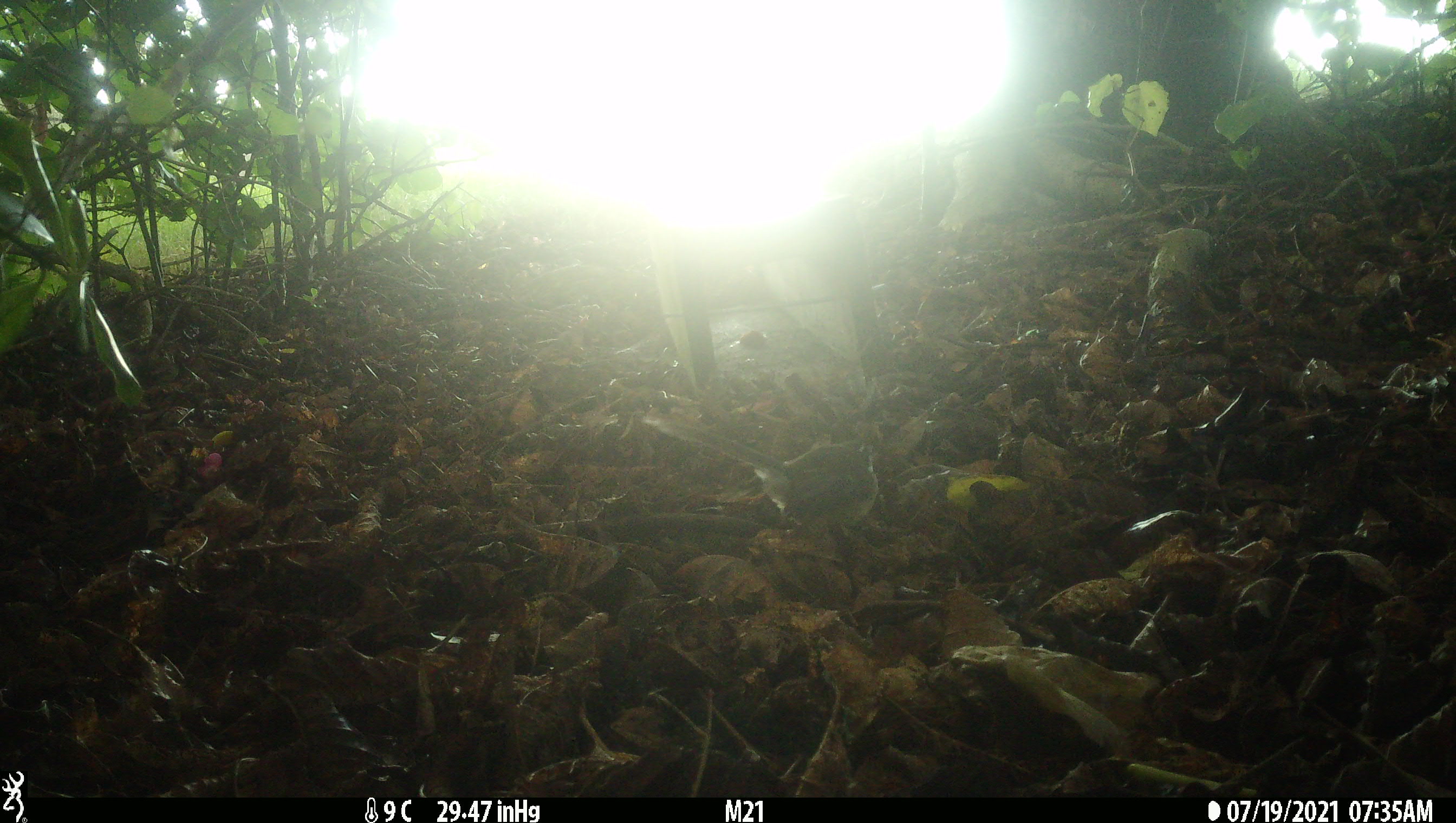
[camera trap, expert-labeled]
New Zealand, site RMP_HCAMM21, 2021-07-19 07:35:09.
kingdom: Animalia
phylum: Chordata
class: Aves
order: Passeriformes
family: Rhipiduridae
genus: Rhipidura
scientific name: Rhipidura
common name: fantails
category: fantail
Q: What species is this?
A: Fantail (fantails) (Rhipidura).